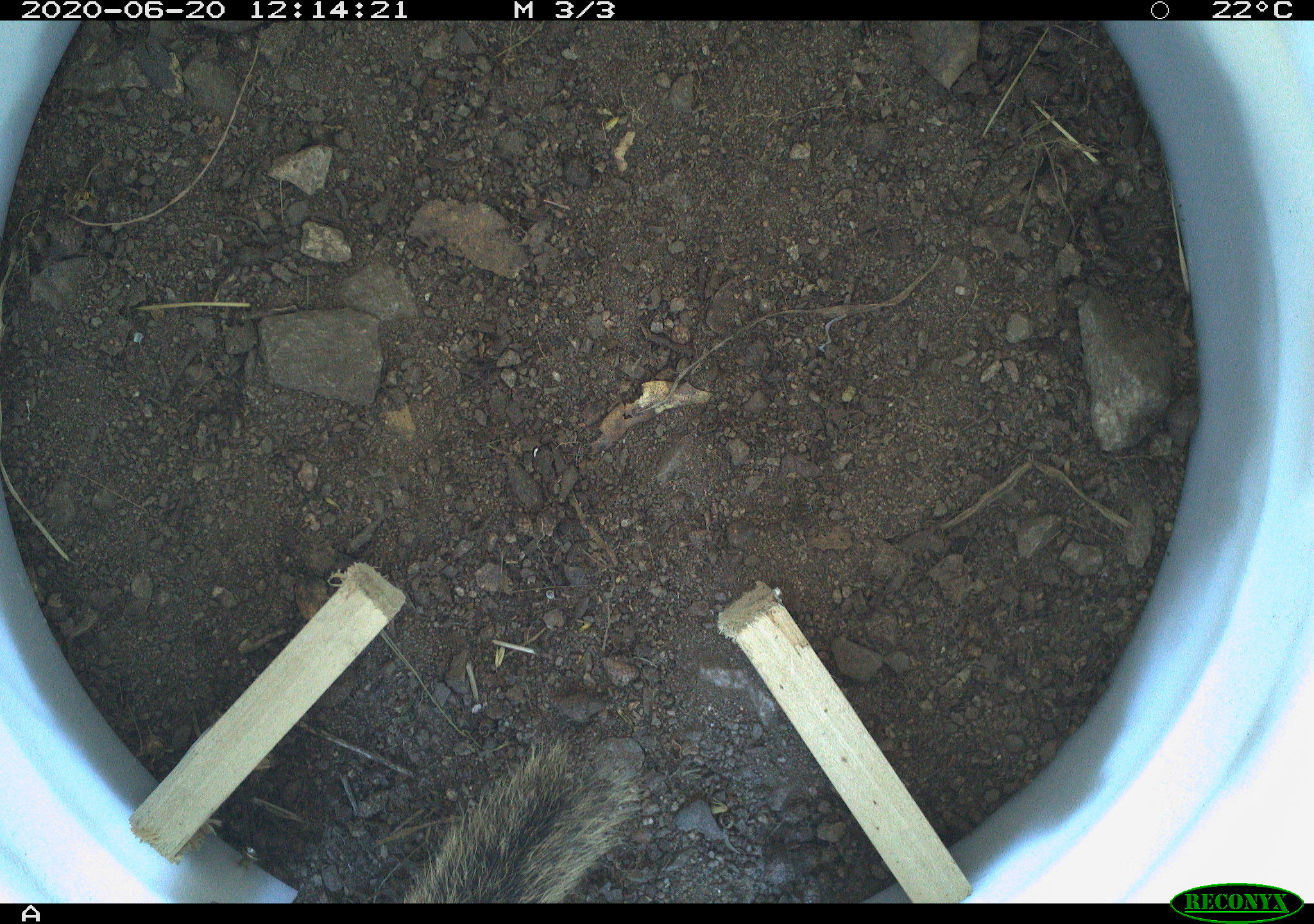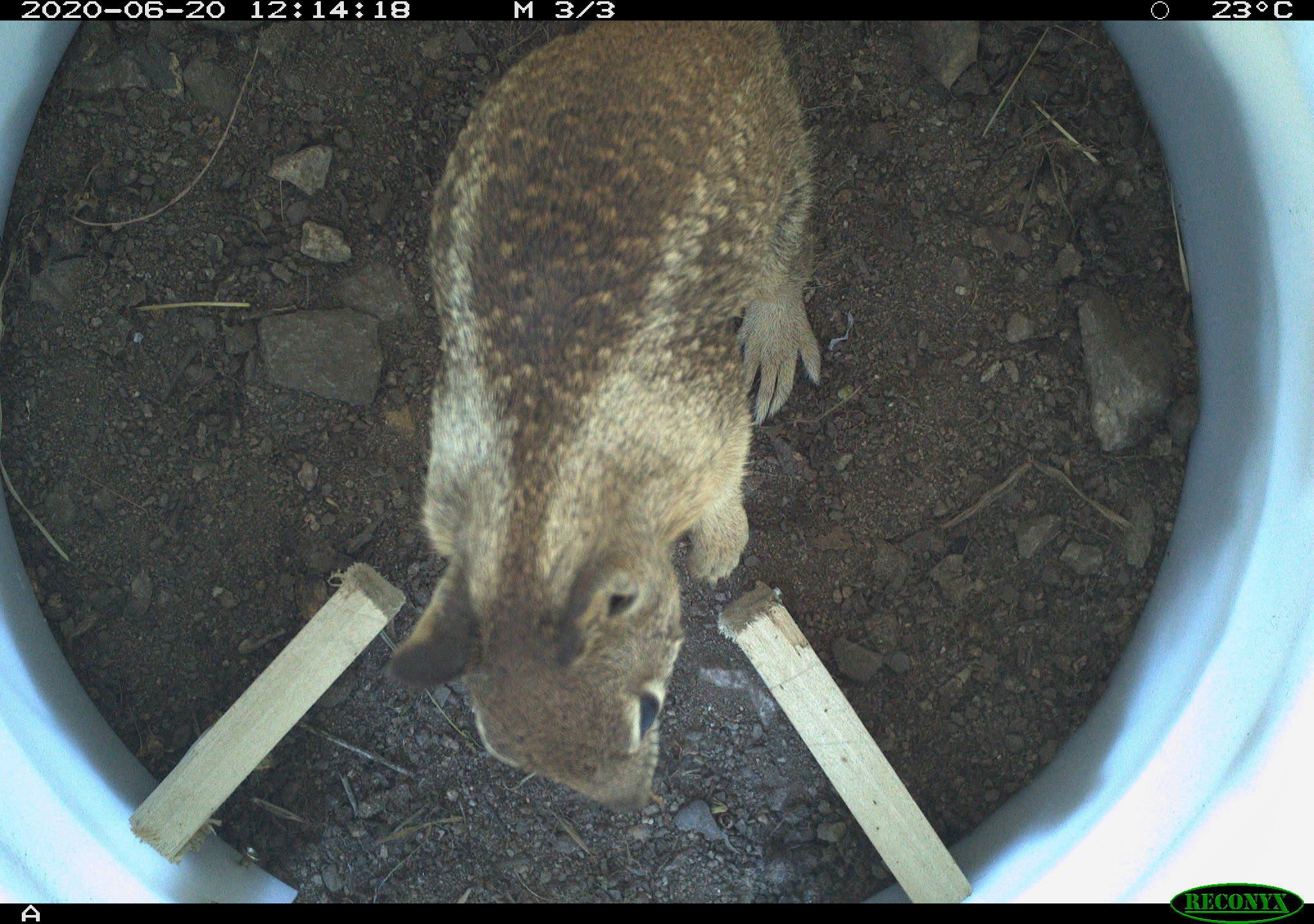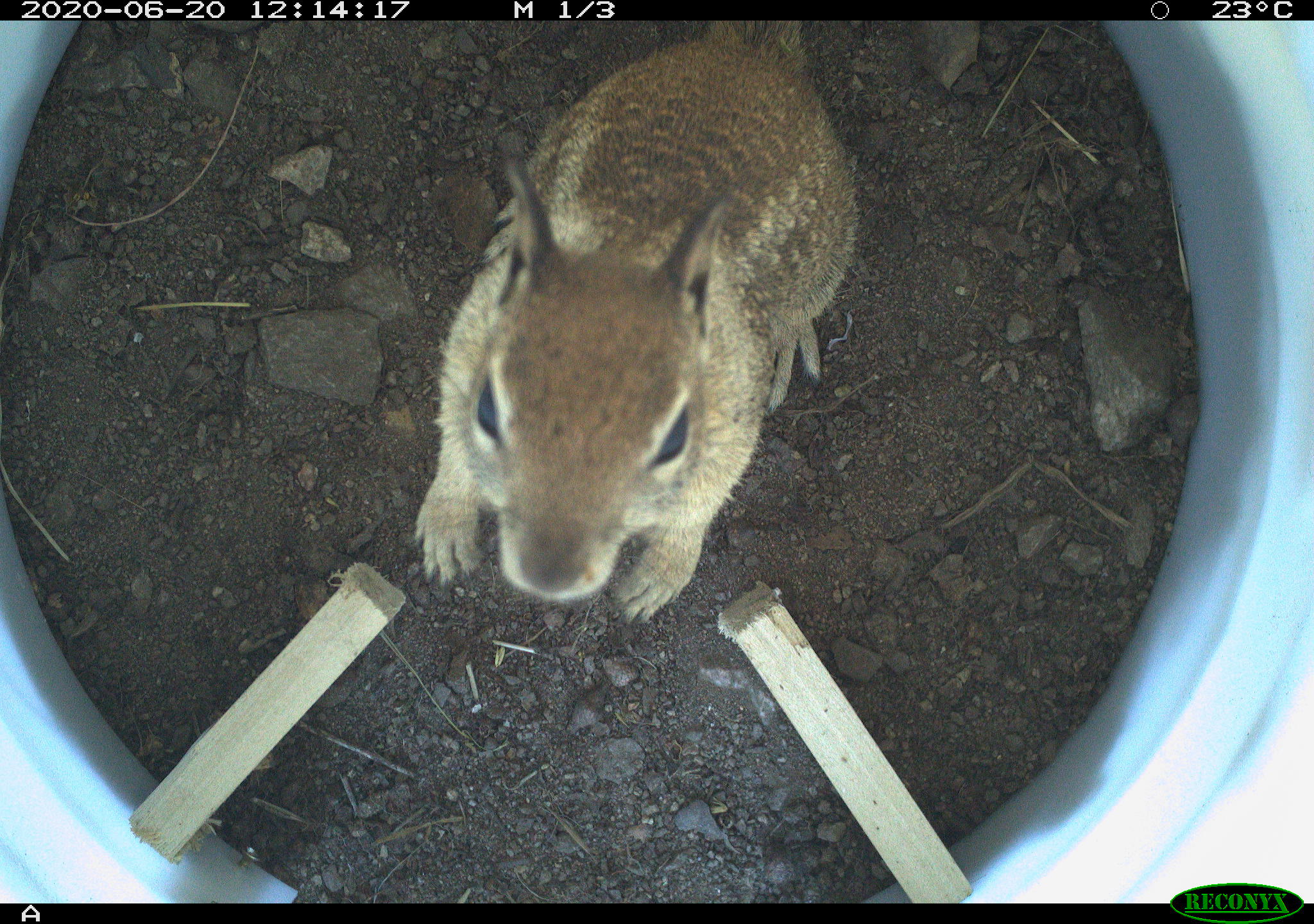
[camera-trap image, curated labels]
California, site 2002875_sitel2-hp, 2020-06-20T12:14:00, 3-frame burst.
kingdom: Animalia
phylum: Chordata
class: Mammalia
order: Rodentia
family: Sciuridae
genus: Otospermophilus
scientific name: Otospermophilus beecheyi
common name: california ground squirrel